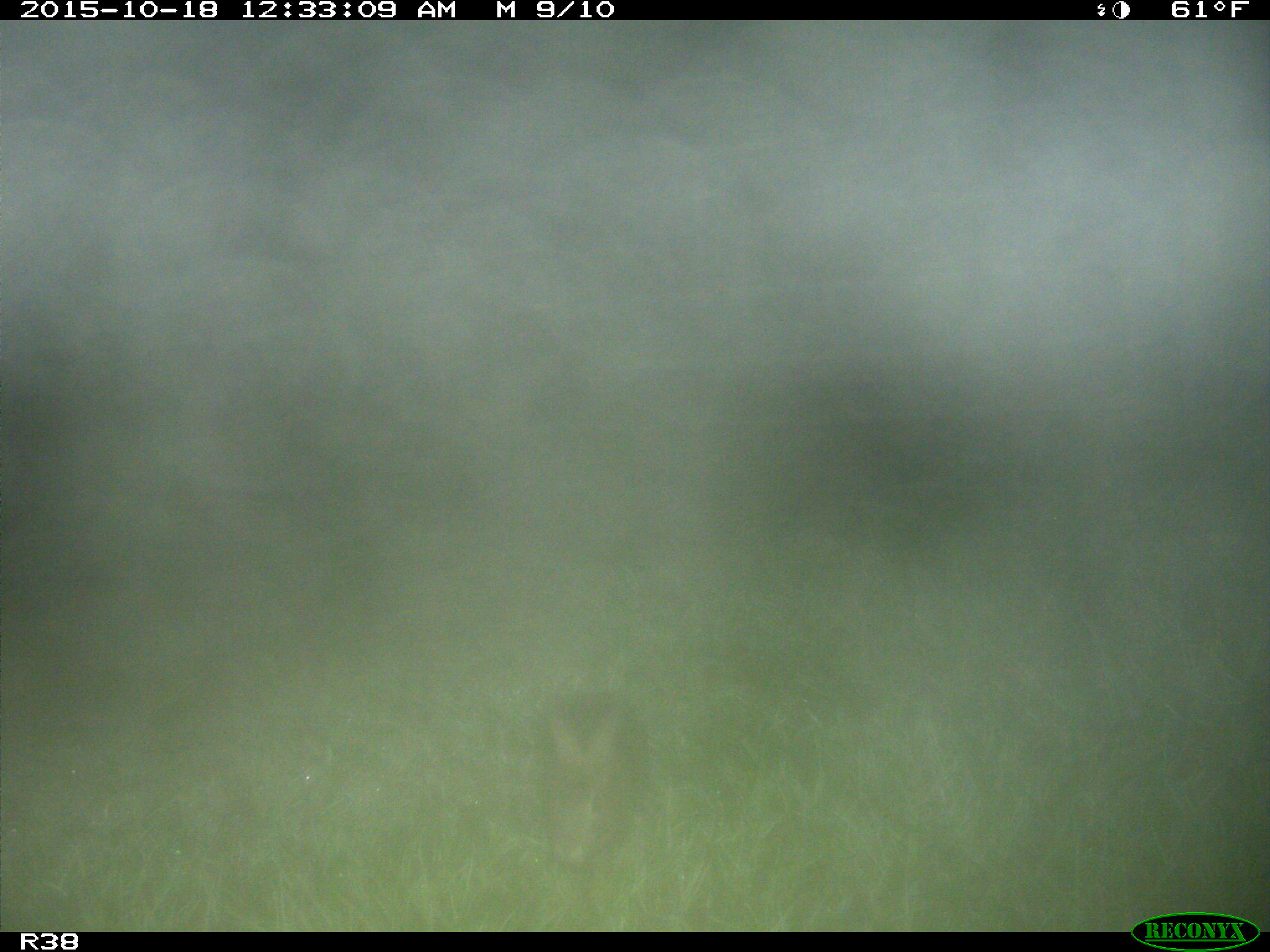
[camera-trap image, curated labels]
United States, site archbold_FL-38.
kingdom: Animalia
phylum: Chordata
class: Mammalia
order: Lagomorpha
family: Leporidae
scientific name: Leporidae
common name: rabbits and hares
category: unidentified rabbit